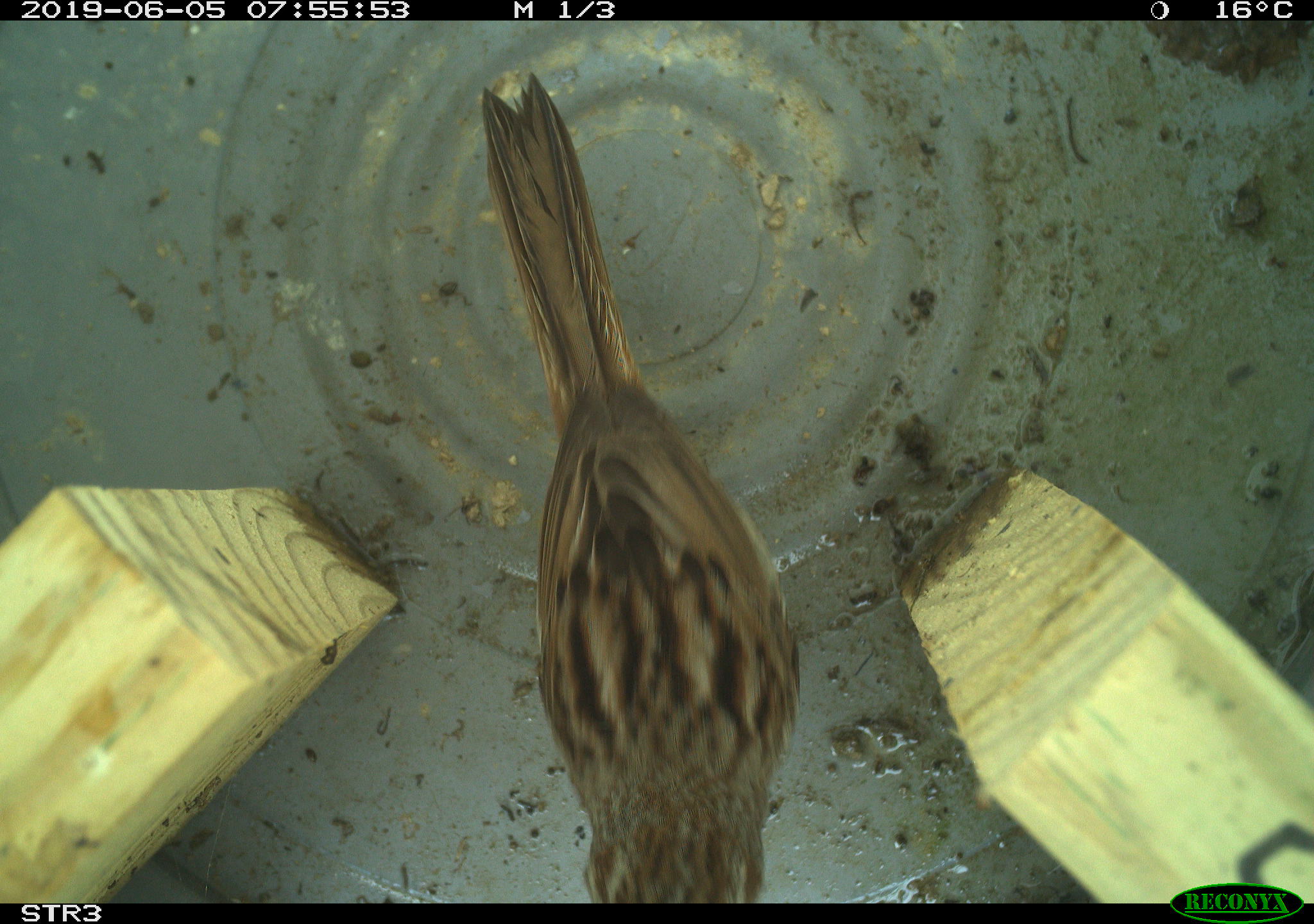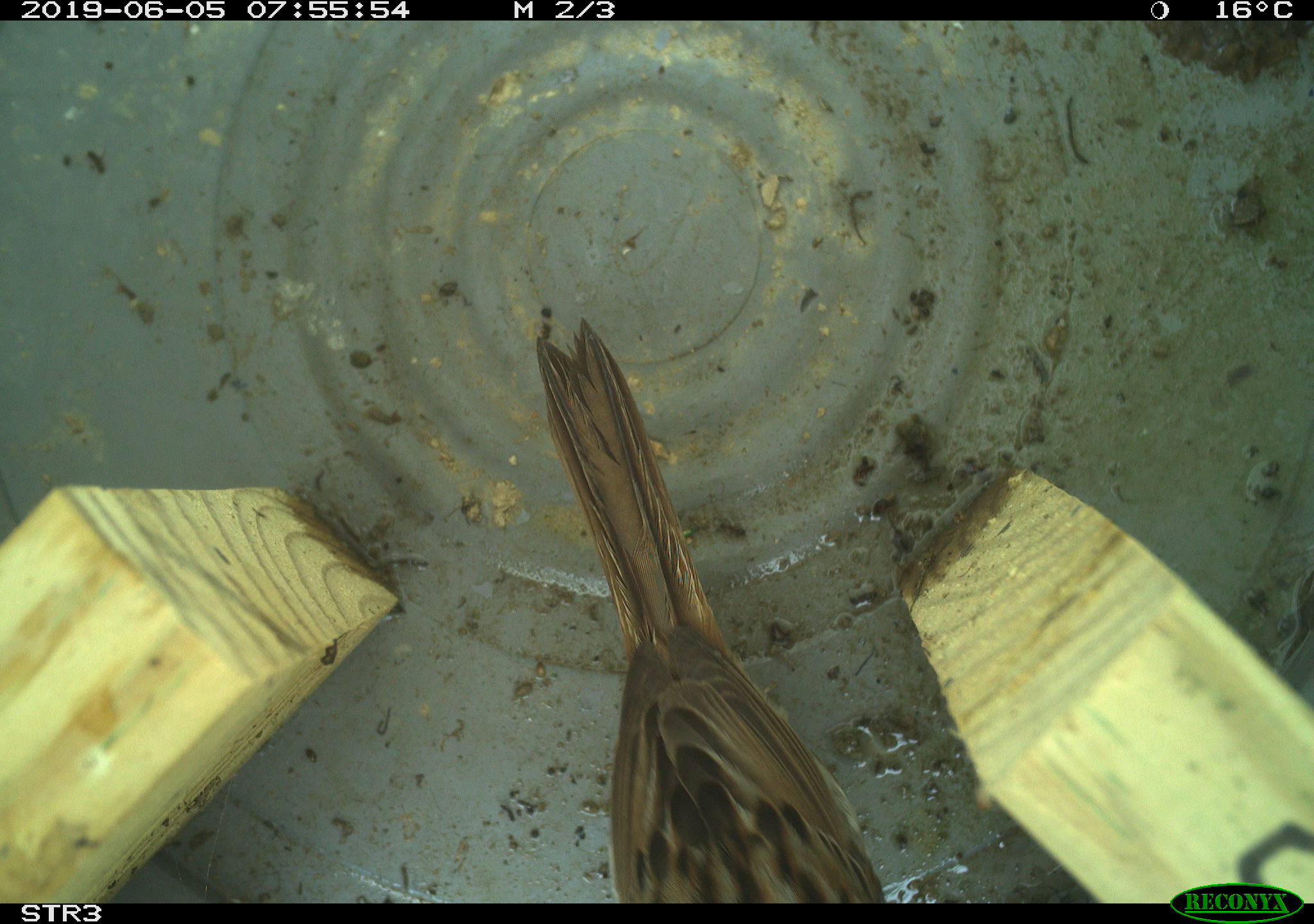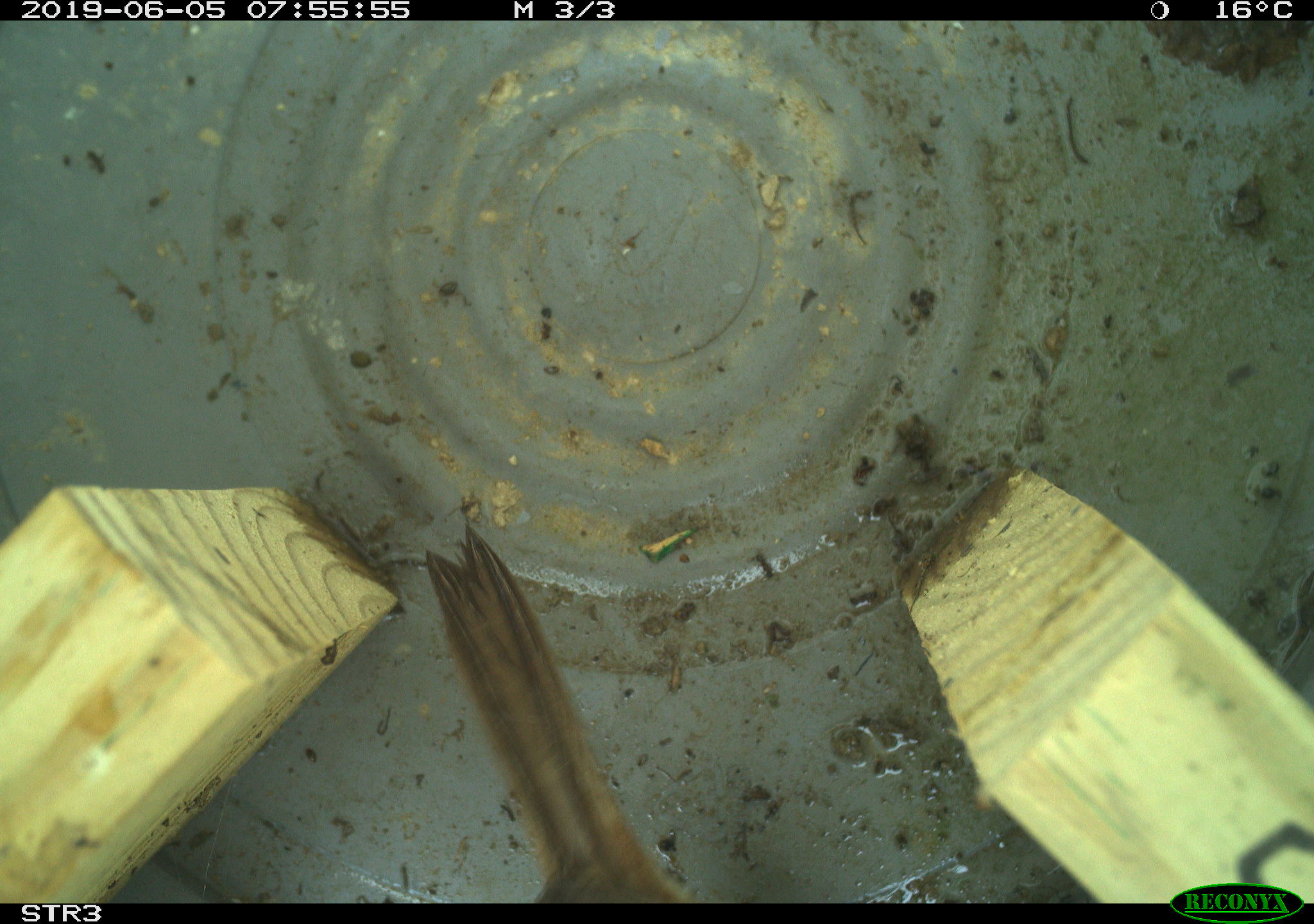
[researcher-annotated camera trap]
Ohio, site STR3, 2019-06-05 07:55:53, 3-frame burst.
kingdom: Animalia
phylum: Chordata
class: Aves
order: Passeriformes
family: Passerellidae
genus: Melospiza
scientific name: Melospiza melodia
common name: song sparrow